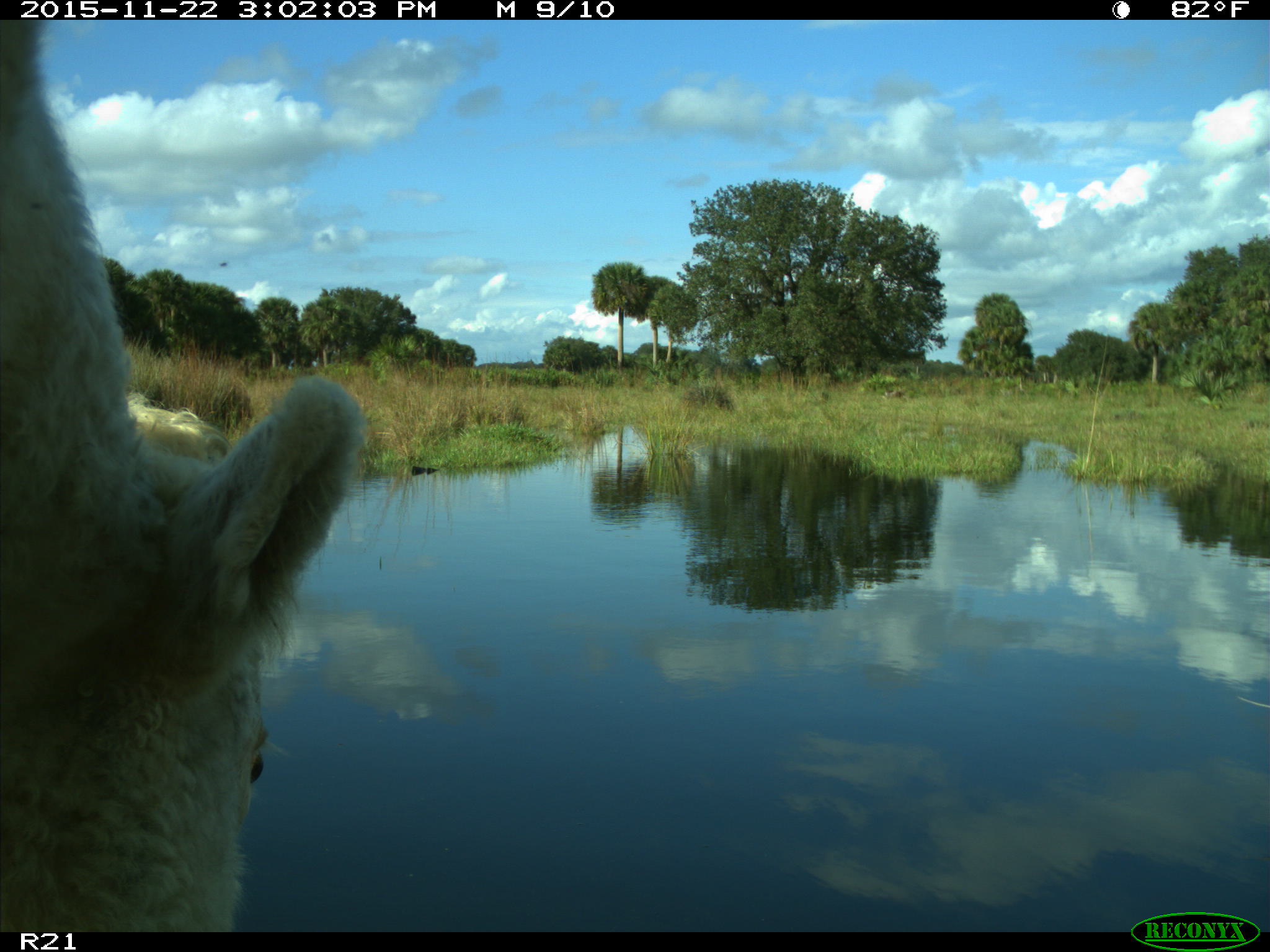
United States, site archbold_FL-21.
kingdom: Animalia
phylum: Chordata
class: Mammalia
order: Artiodactyla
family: Bovidae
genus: Bos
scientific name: Bos taurus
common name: domestic cow